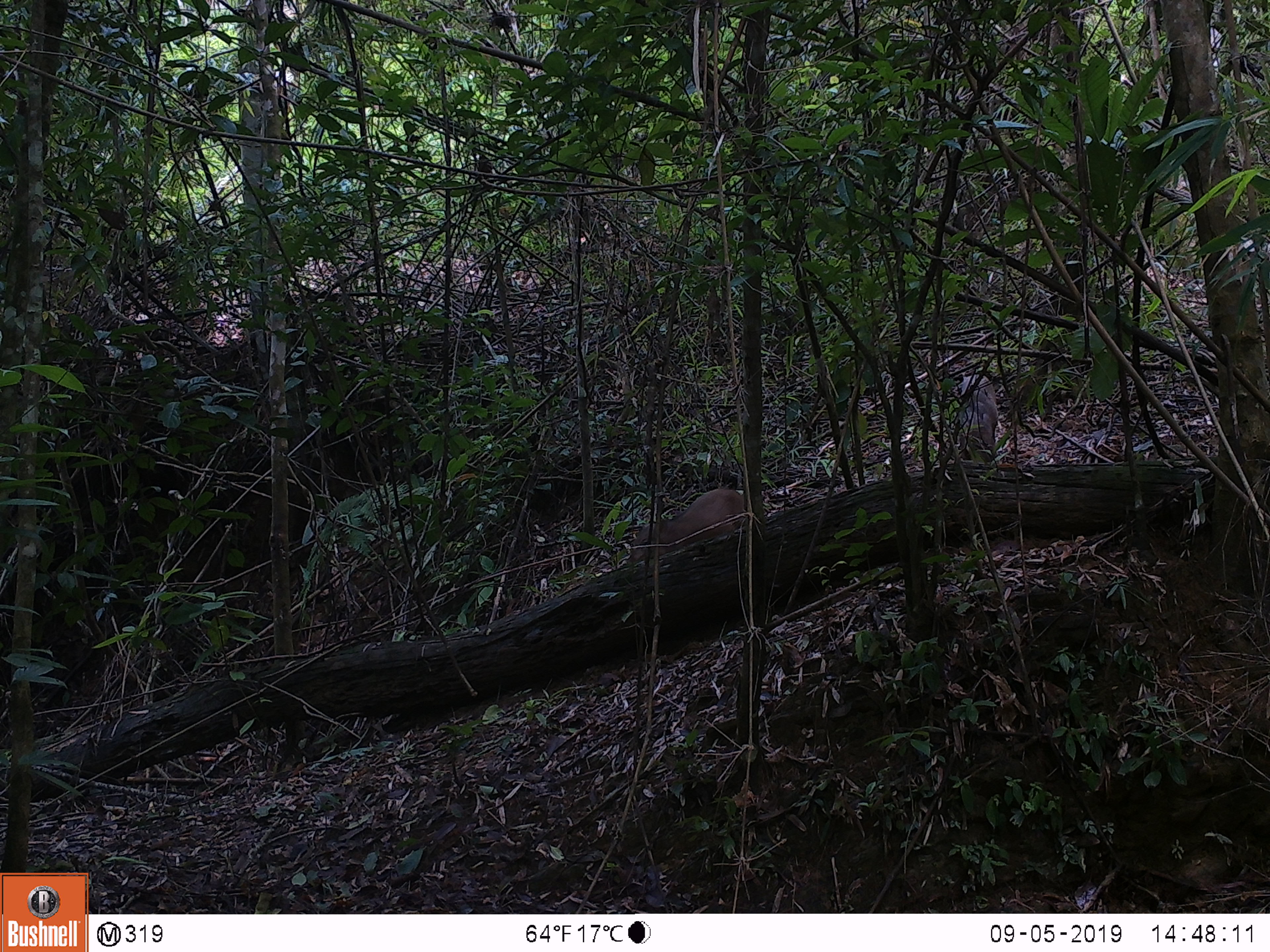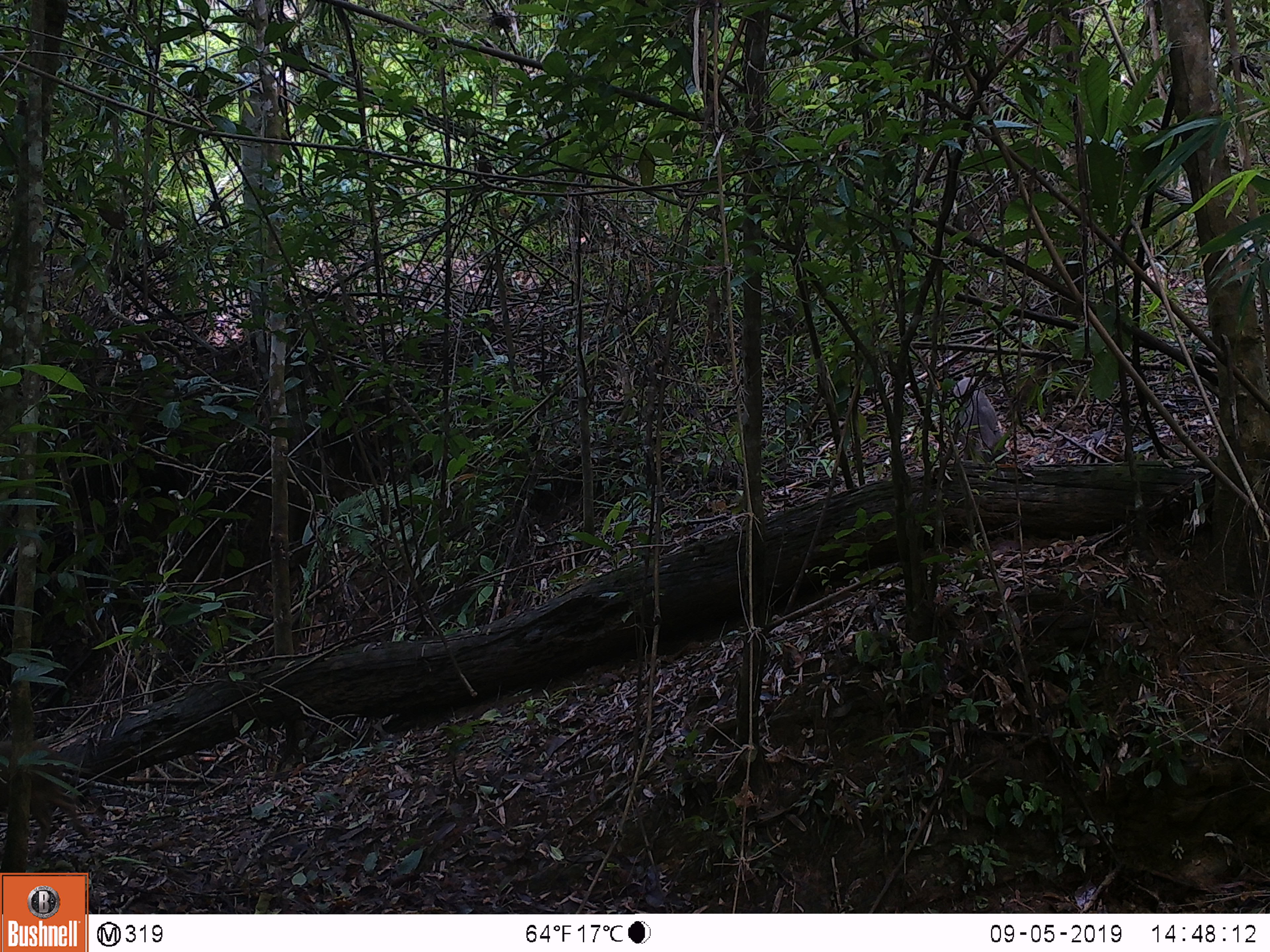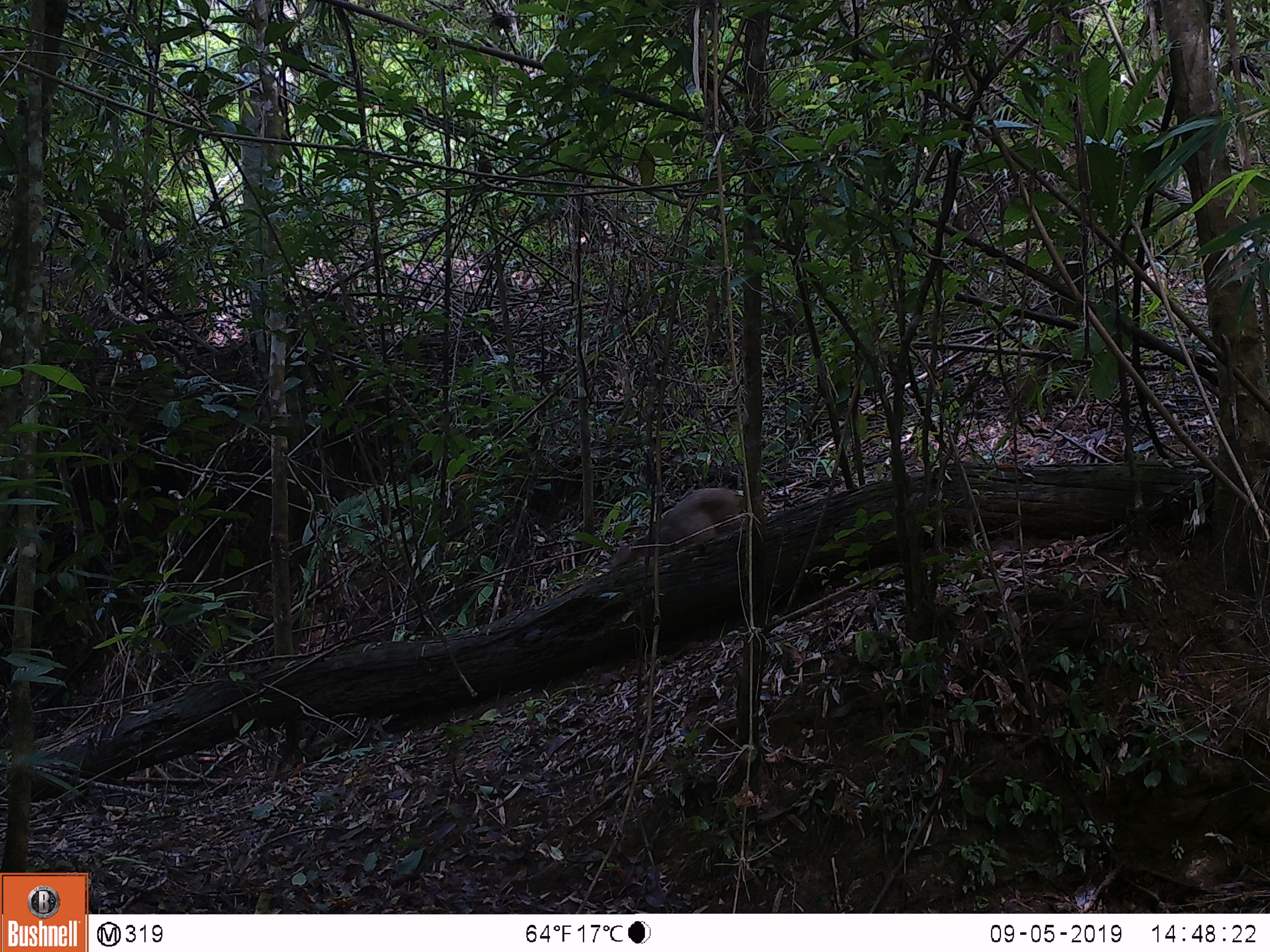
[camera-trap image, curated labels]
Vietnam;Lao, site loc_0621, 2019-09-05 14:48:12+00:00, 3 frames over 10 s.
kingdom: Animalia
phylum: Chordata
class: Mammalia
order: Artiodactyla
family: Suidae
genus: Sus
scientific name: Sus scrofa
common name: eurasian wild pig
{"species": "eurasian wild pig (Sus scrofa)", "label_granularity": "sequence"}